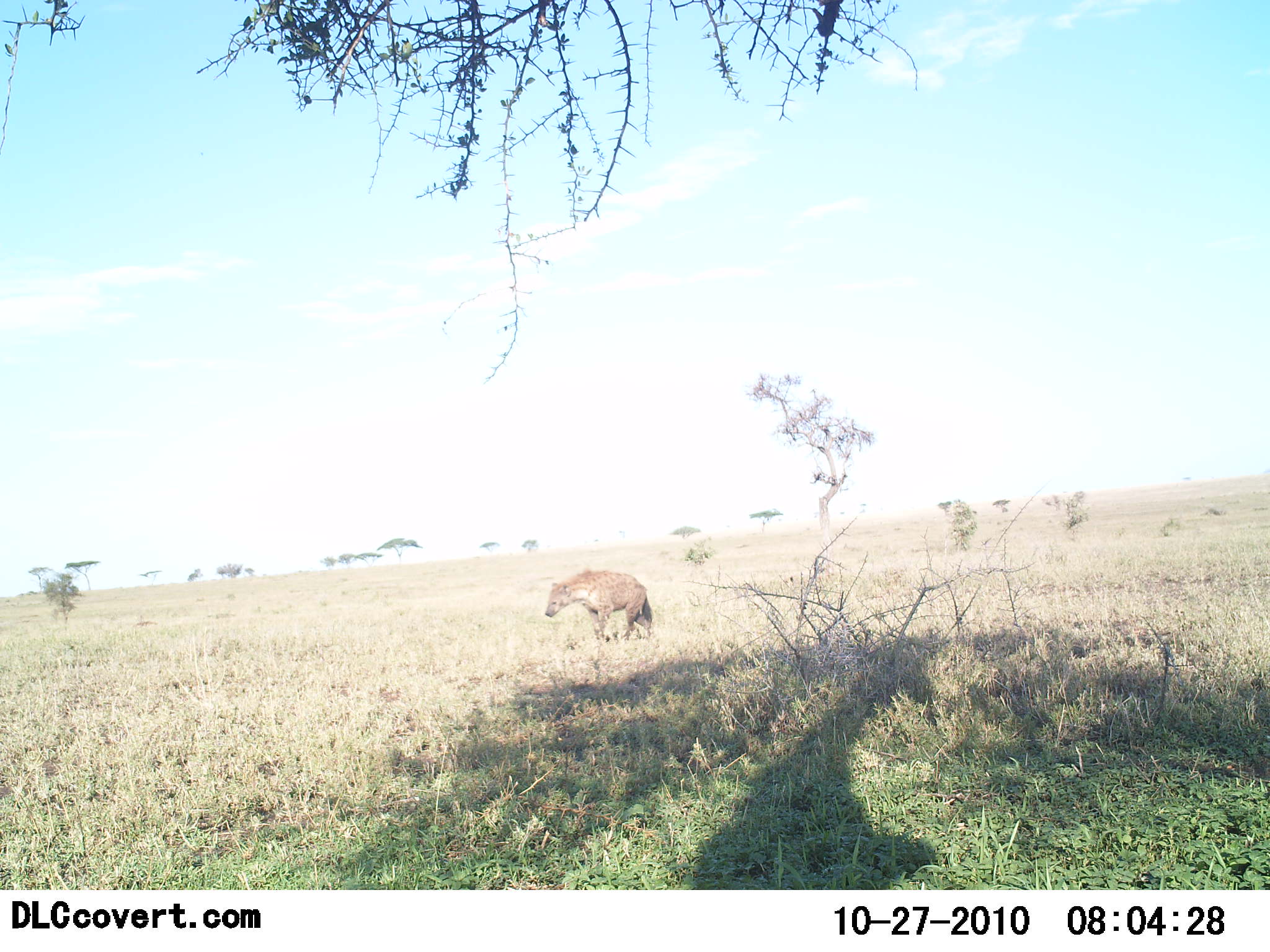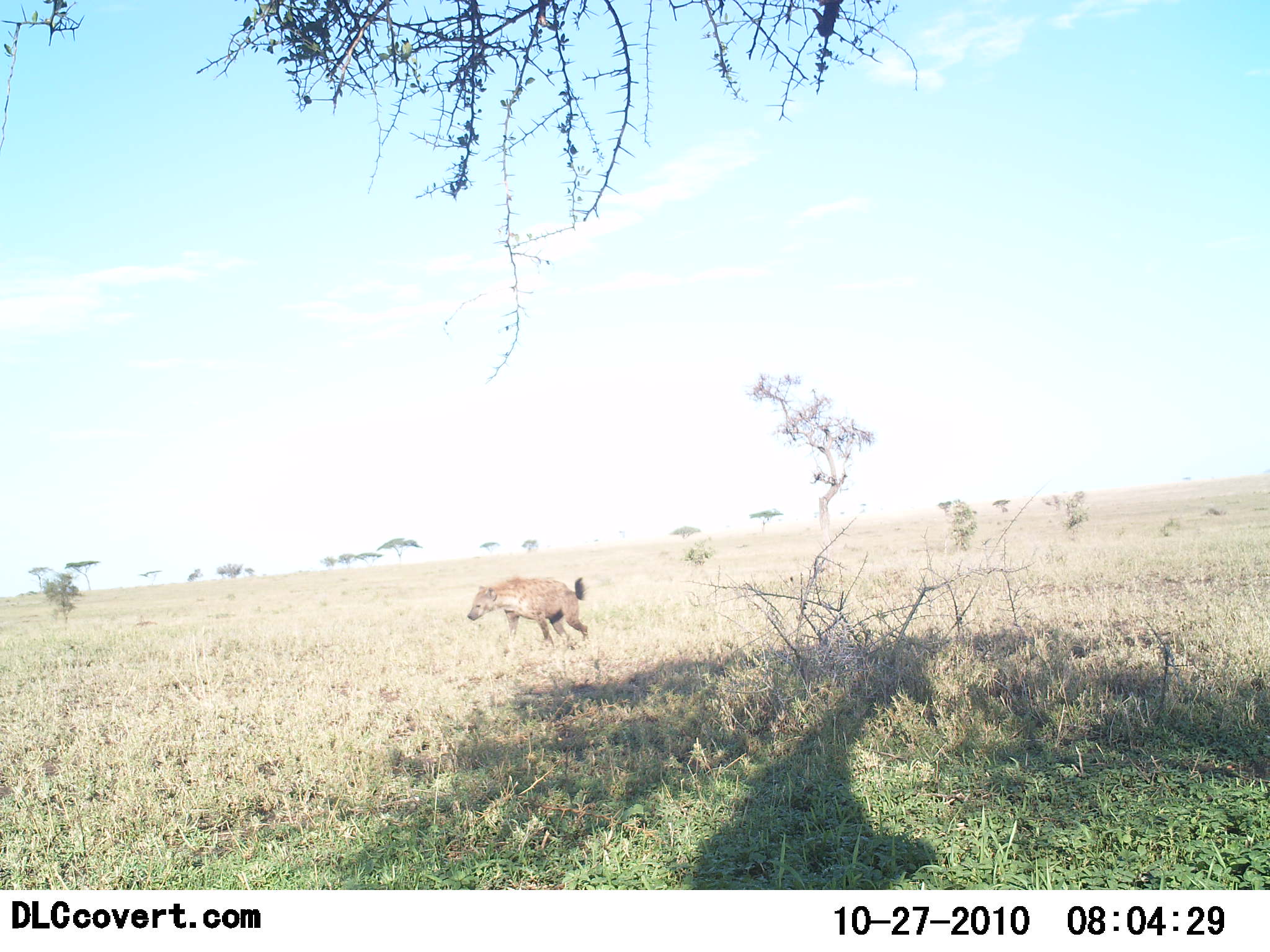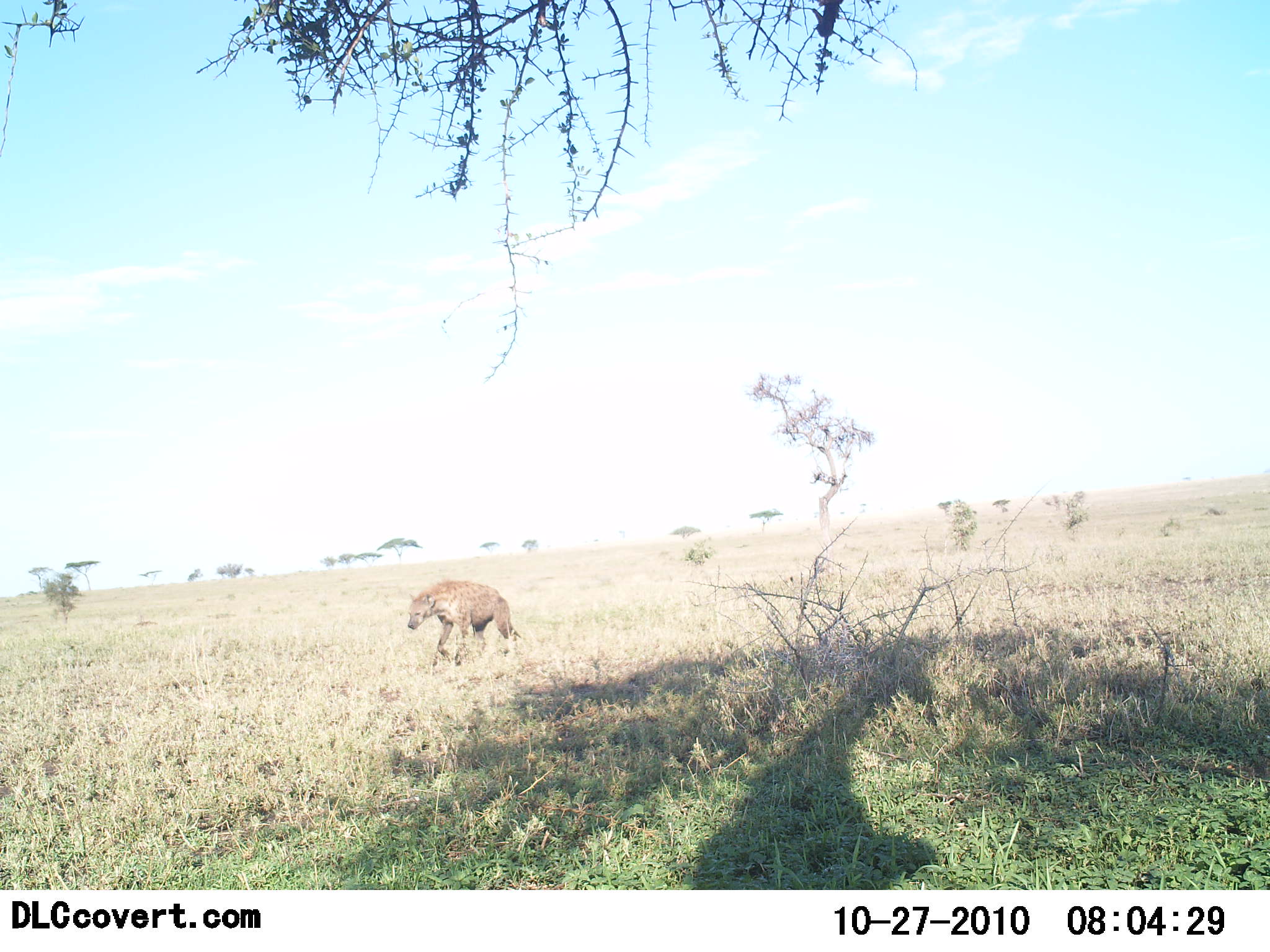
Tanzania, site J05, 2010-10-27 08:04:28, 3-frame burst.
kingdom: Animalia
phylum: Chordata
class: Mammalia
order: Carnivora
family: Hyaenidae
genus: Crocuta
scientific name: Crocuta crocuta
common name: spotted hyena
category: hyenaspotted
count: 1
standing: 0%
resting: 0%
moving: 100%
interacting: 0%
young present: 0%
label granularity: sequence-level